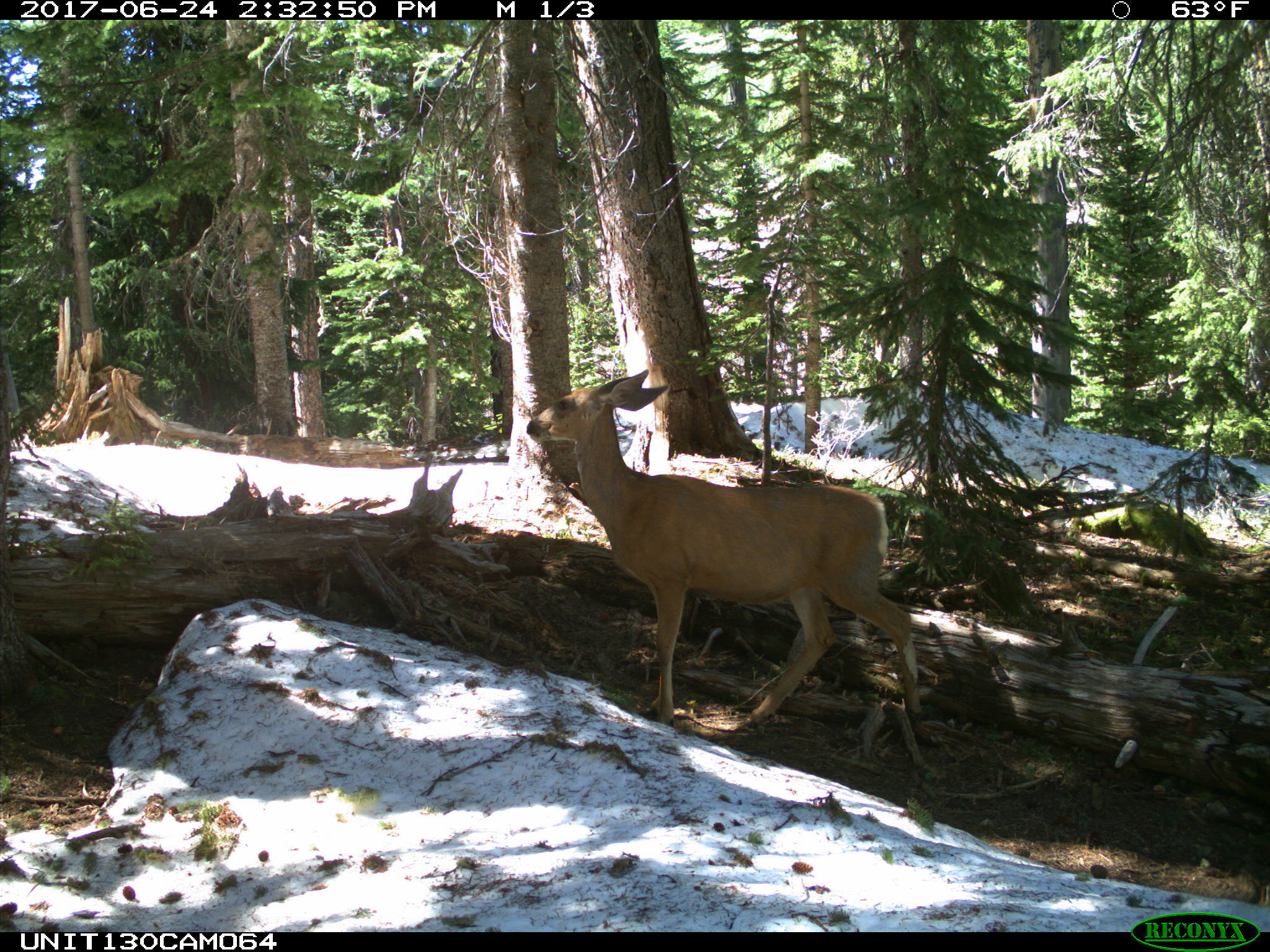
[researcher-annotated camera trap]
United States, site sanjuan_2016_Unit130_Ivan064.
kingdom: Animalia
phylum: Chordata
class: Mammalia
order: Artiodactyla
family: Cervidae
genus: Odocoileus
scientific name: Odocoileus hemionus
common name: mule deer